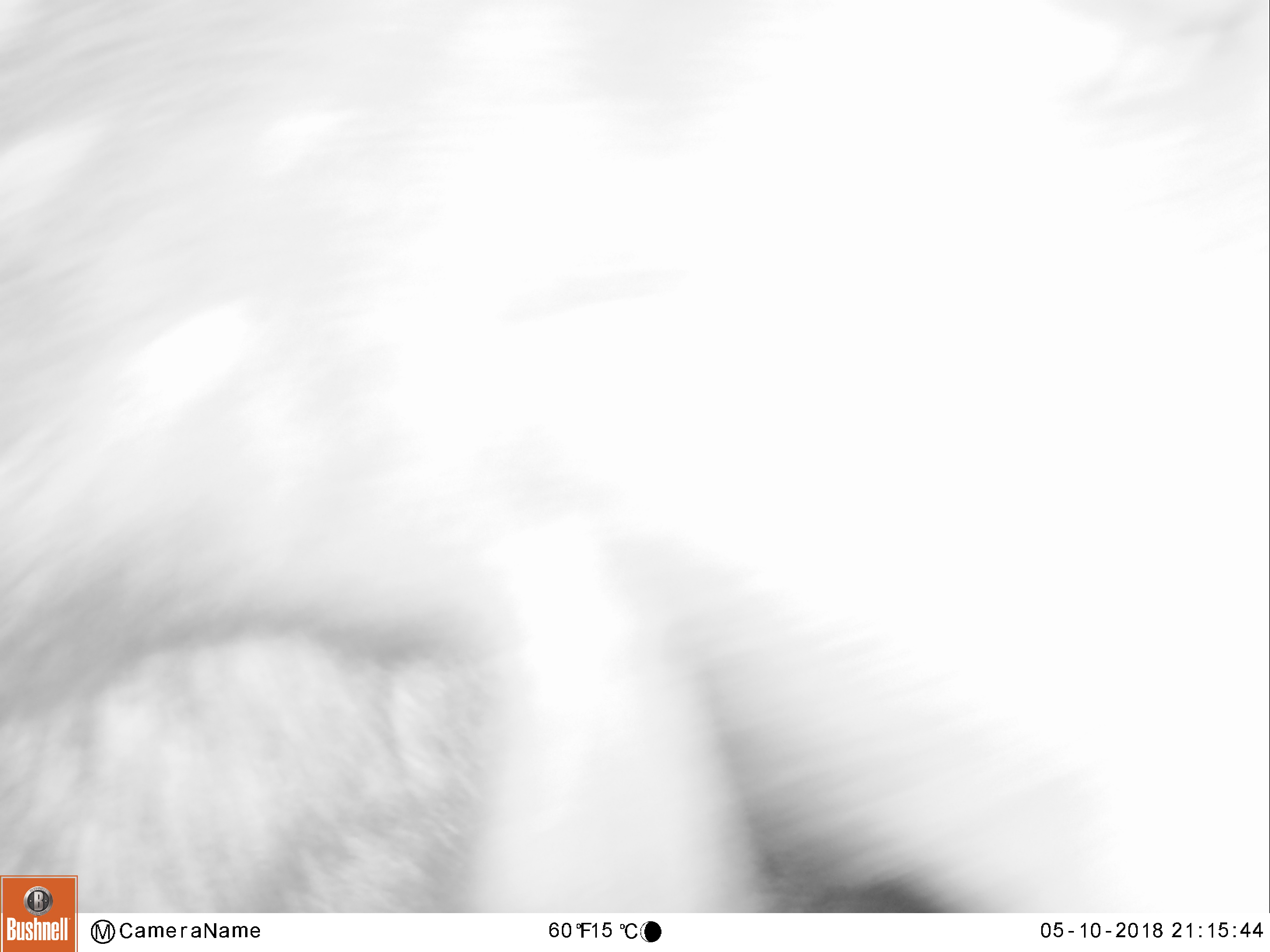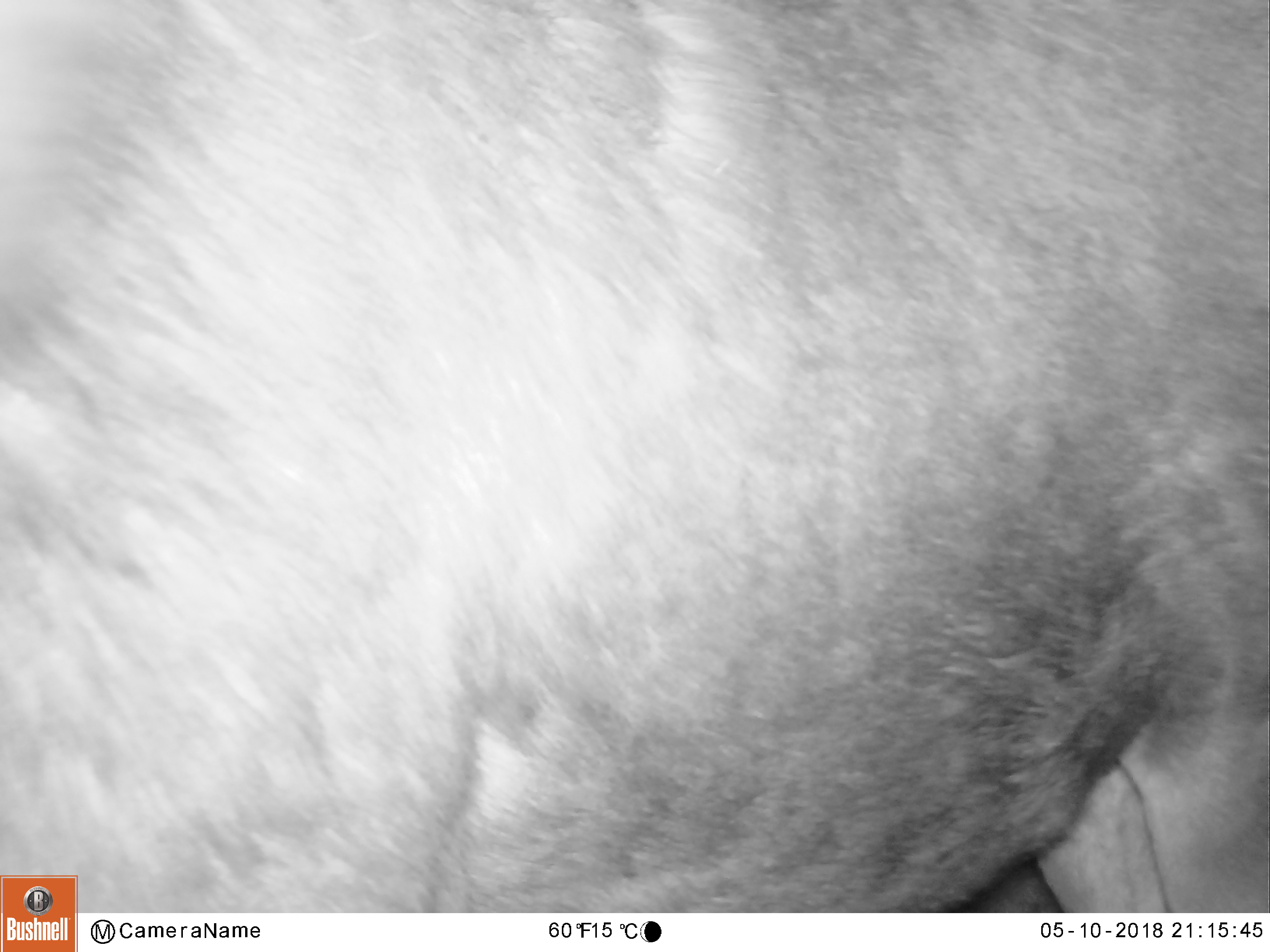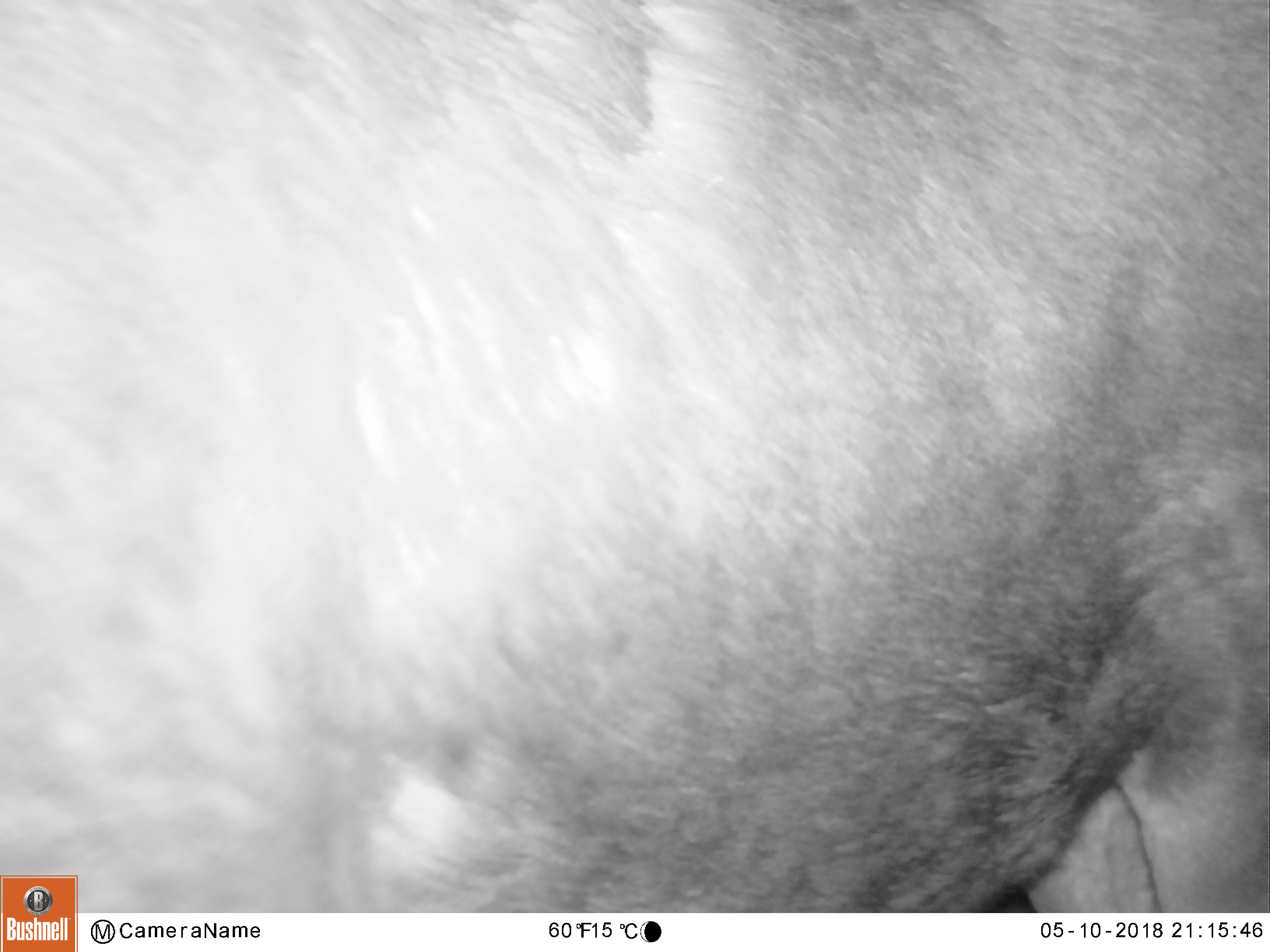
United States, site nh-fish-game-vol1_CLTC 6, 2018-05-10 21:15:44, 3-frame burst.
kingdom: Animalia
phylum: Chordata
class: Mammalia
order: Artiodactyla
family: Cervidae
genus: Alces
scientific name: Alces alces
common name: moose